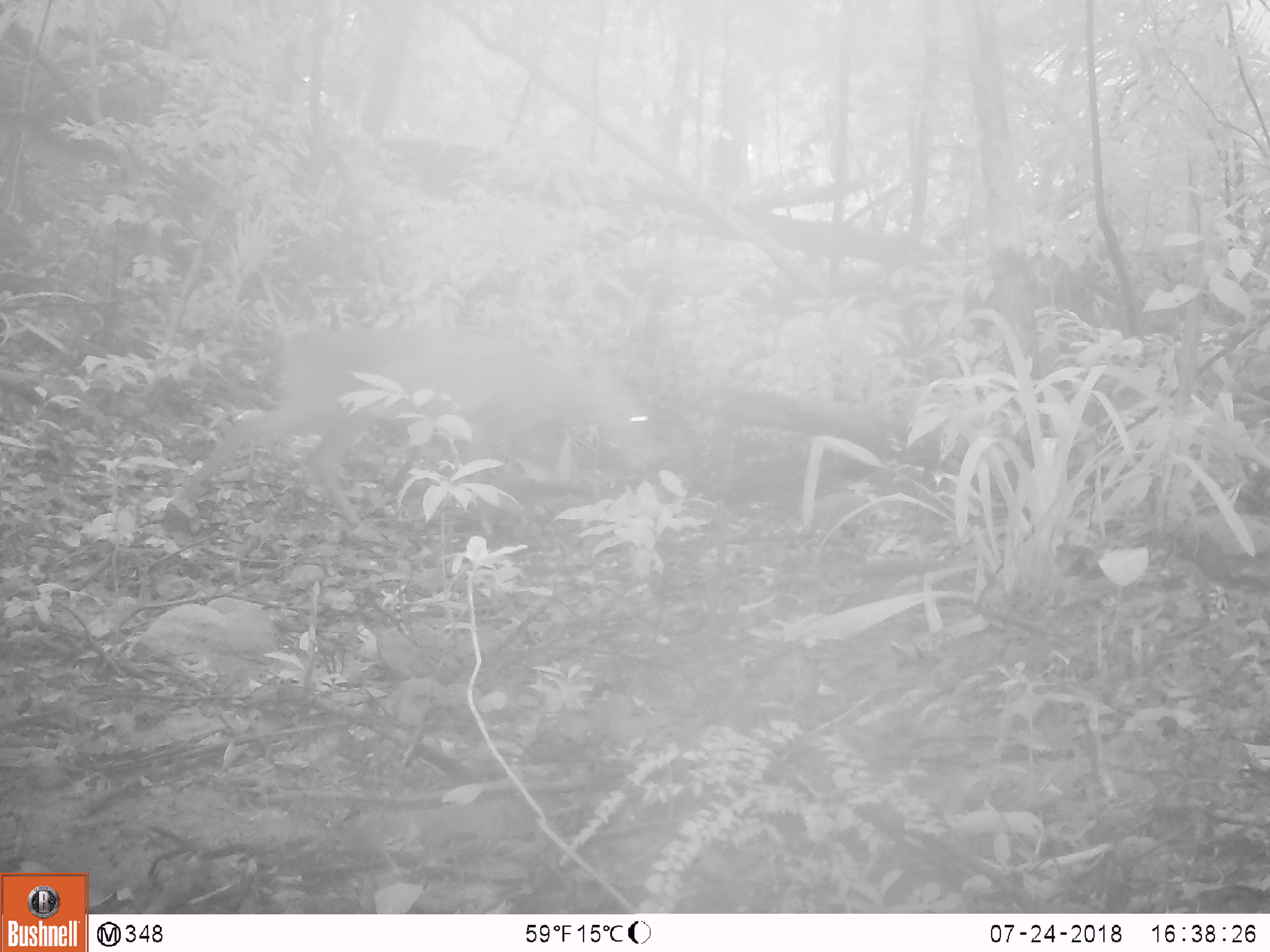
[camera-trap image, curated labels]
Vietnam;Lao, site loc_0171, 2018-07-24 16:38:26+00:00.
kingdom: Animalia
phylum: Chordata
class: Mammalia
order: Artiodactyla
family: Cervidae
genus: Muntiacus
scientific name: Muntiacus vuquangensis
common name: large-antlered muntjac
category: large antlered muntjac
Large antlered muntjac (large-antlered muntjac) (Muntiacus vuquangensis). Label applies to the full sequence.